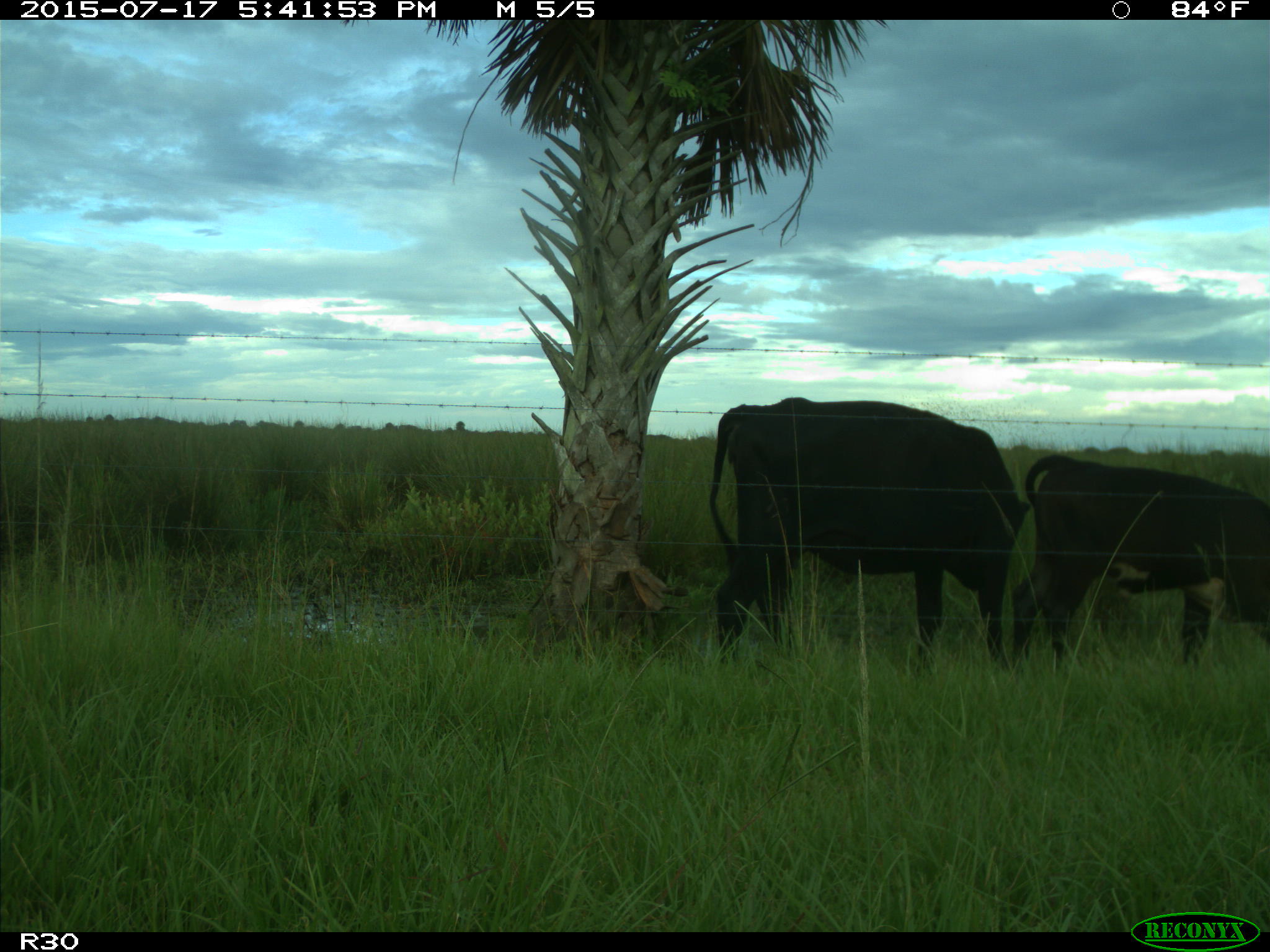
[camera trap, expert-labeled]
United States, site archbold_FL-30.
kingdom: Animalia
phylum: Chordata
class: Mammalia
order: Artiodactyla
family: Bovidae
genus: Bos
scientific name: Bos taurus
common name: domestic cow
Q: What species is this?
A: Bos taurus (domestic cow).